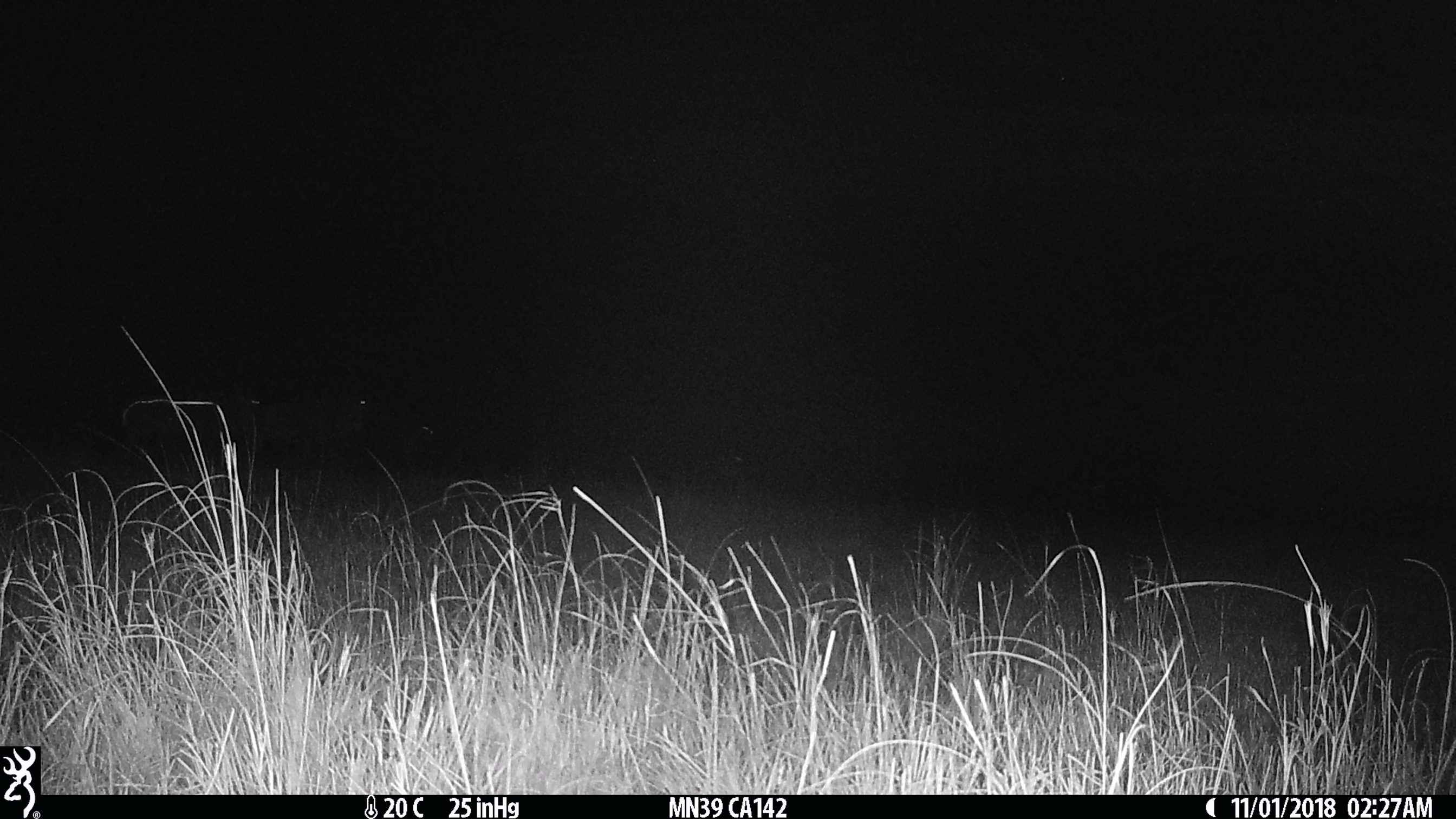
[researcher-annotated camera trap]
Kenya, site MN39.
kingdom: Animalia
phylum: Chordata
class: Mammalia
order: Artiodactyla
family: Bovidae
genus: Connochaetes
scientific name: Connochaetes taurinus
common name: blue wildebeest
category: wildebeest